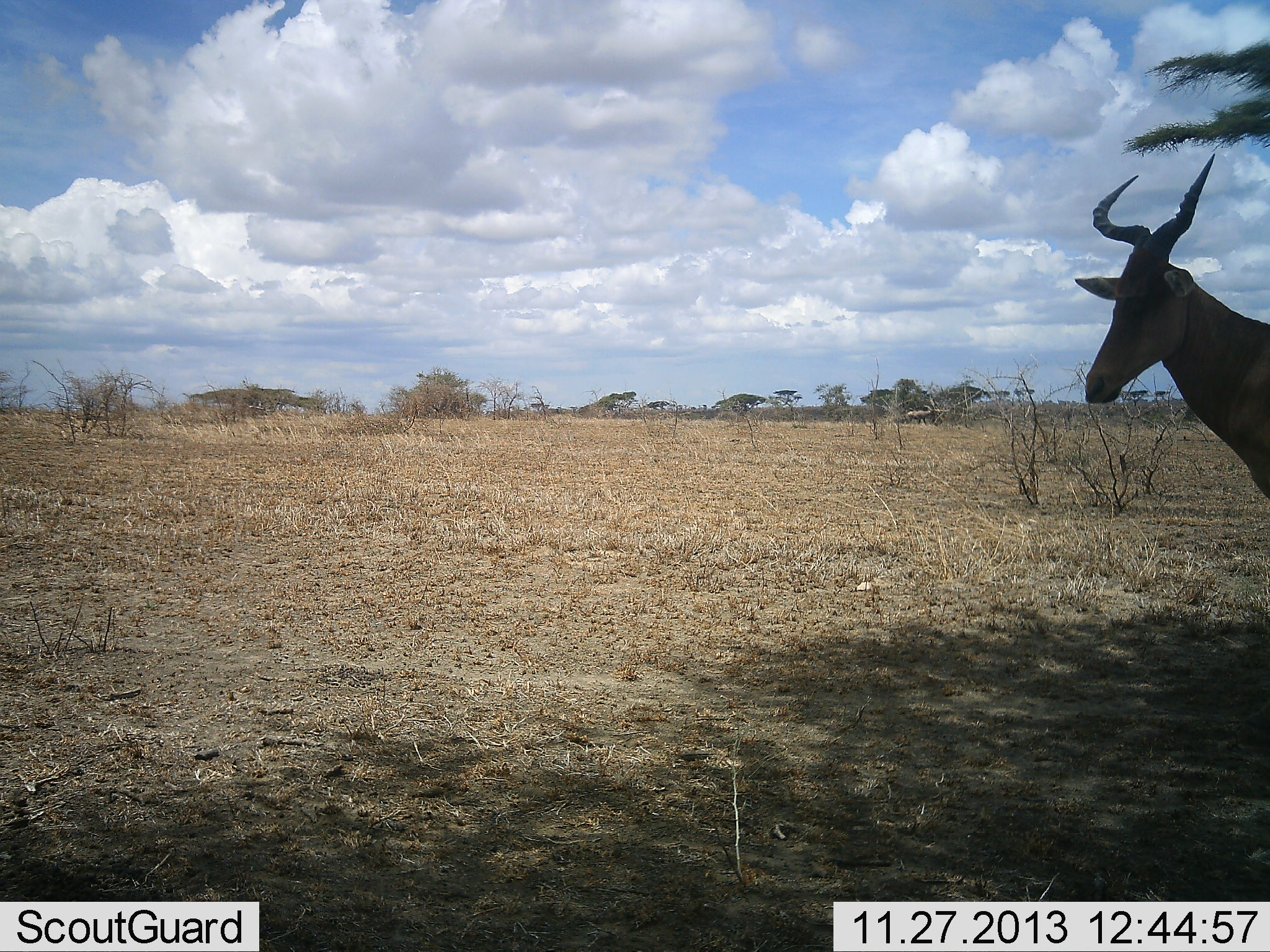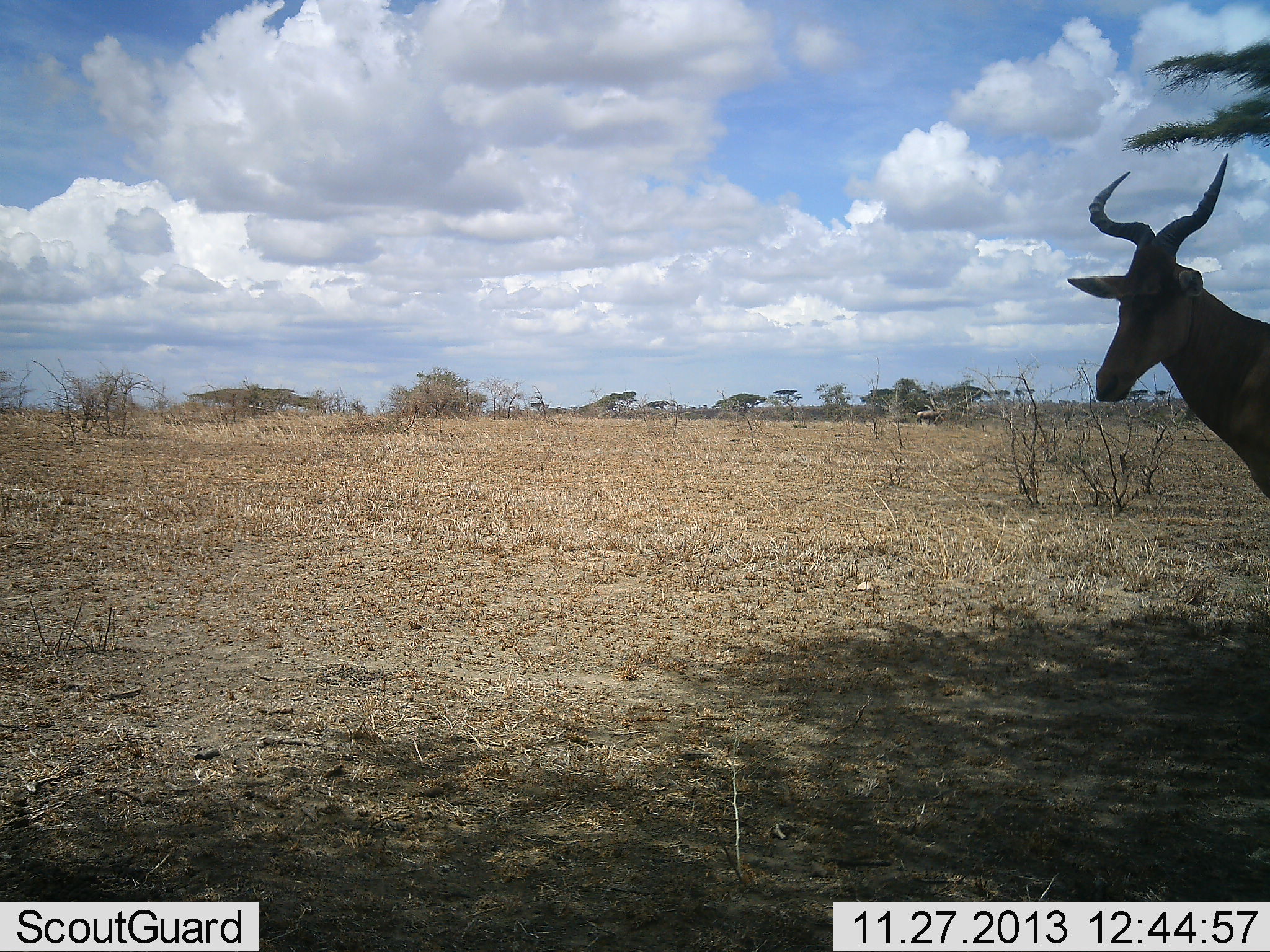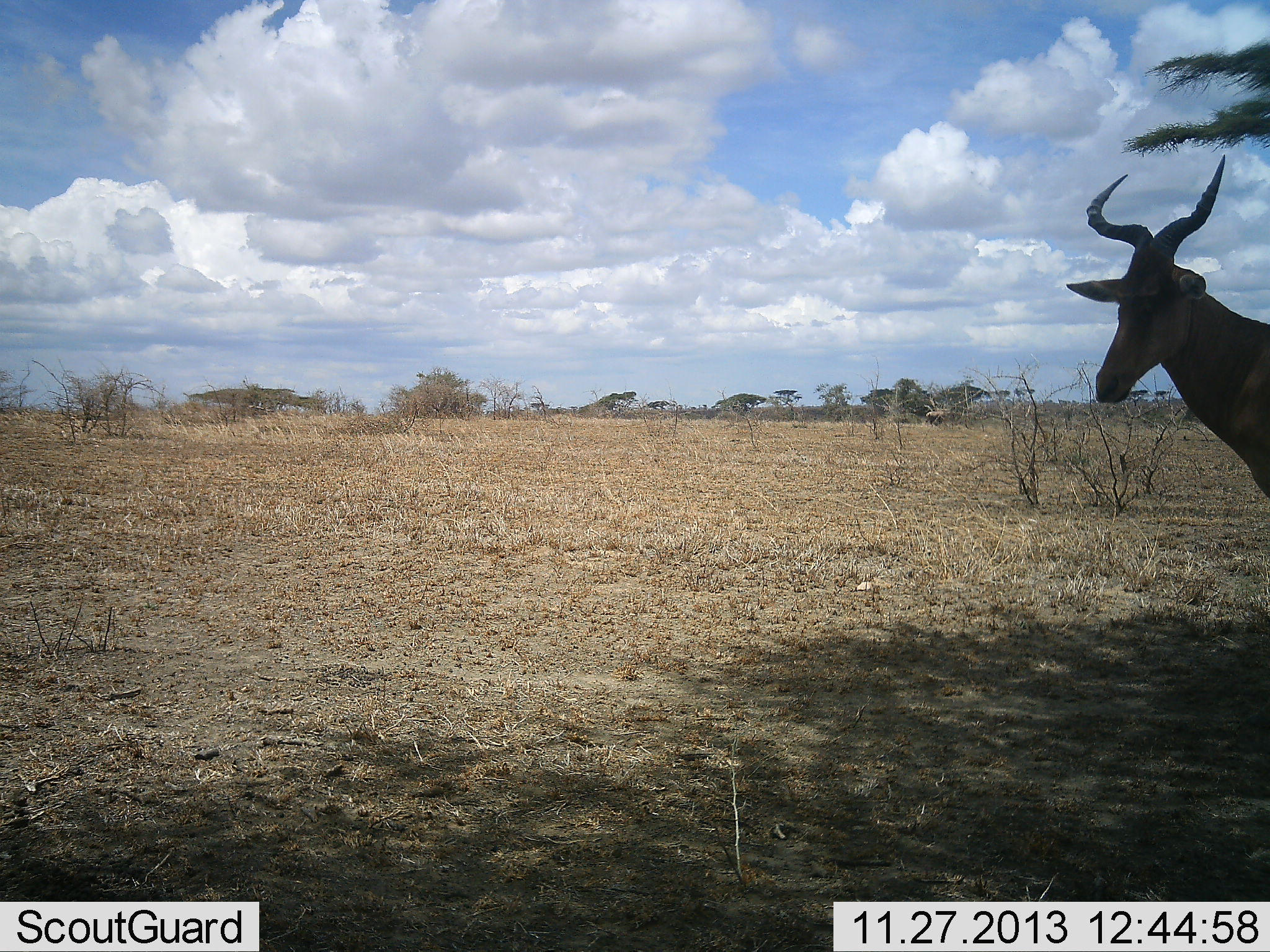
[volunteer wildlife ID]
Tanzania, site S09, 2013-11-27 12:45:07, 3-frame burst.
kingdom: Animalia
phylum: Chordata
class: Mammalia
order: Artiodactyla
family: Bovidae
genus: Alcelaphus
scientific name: Alcelaphus buselaphus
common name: hartebeest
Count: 1.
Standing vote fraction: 100%.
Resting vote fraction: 0%.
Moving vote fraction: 15%.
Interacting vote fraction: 0%.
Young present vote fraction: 0%.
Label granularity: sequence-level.